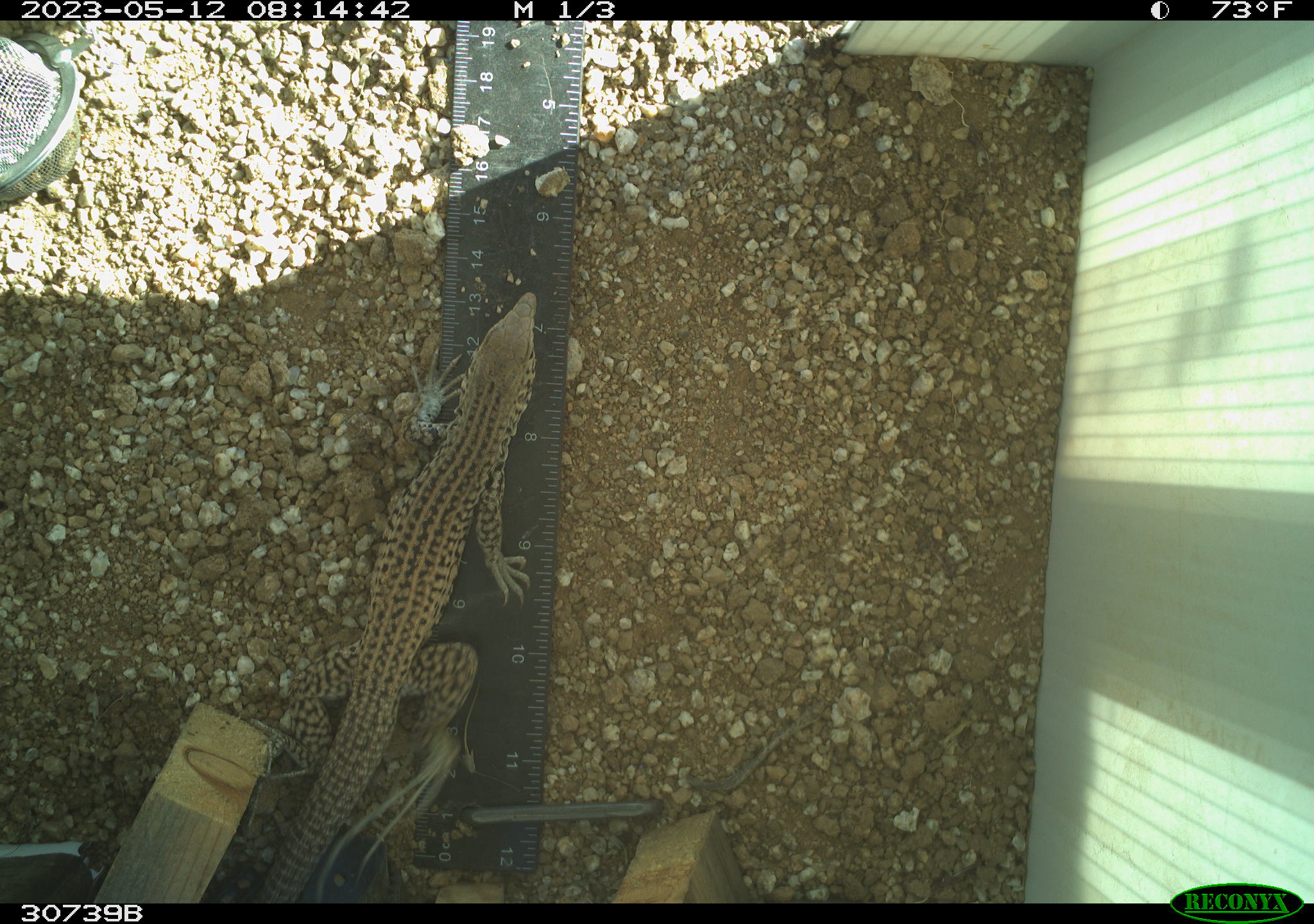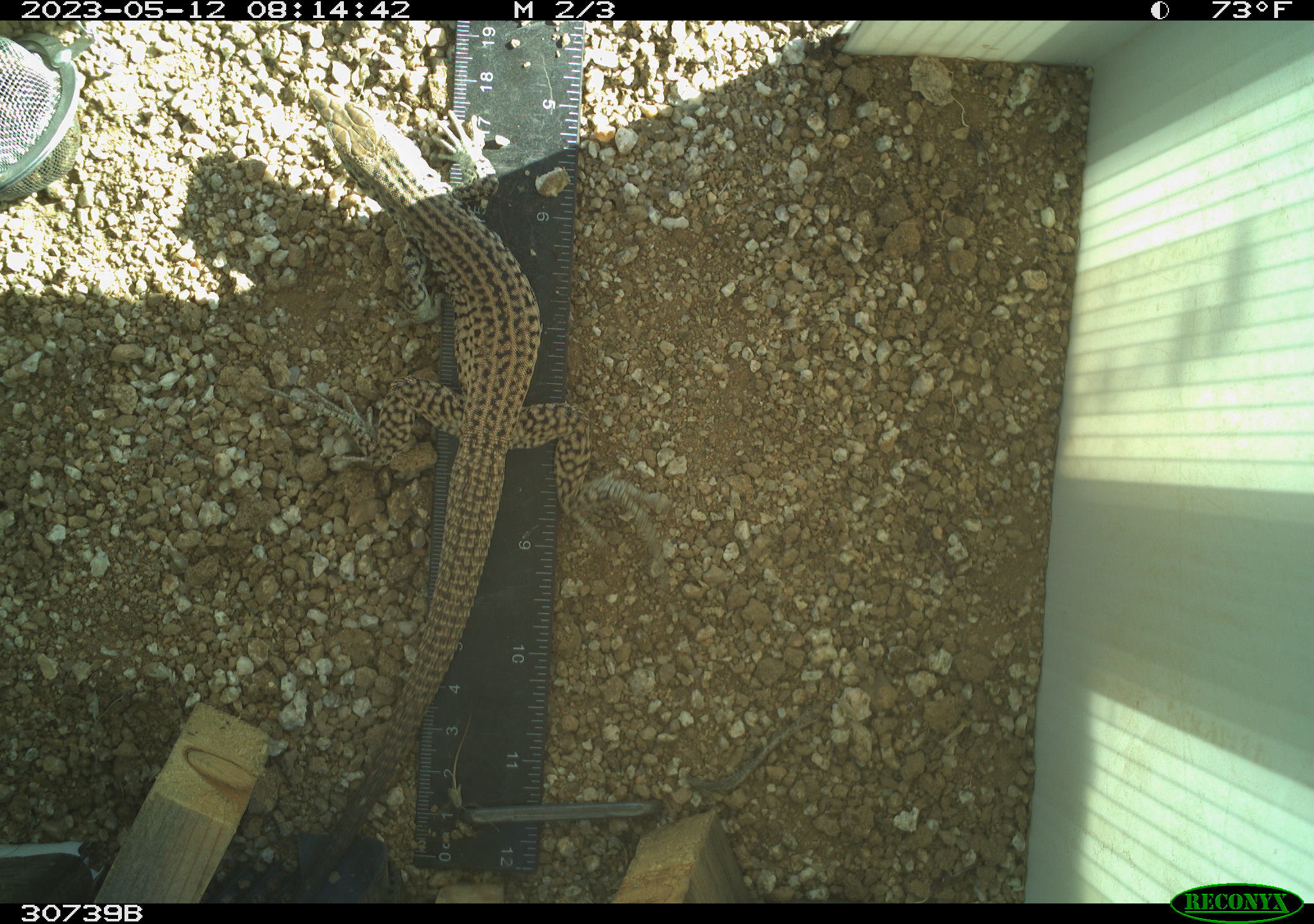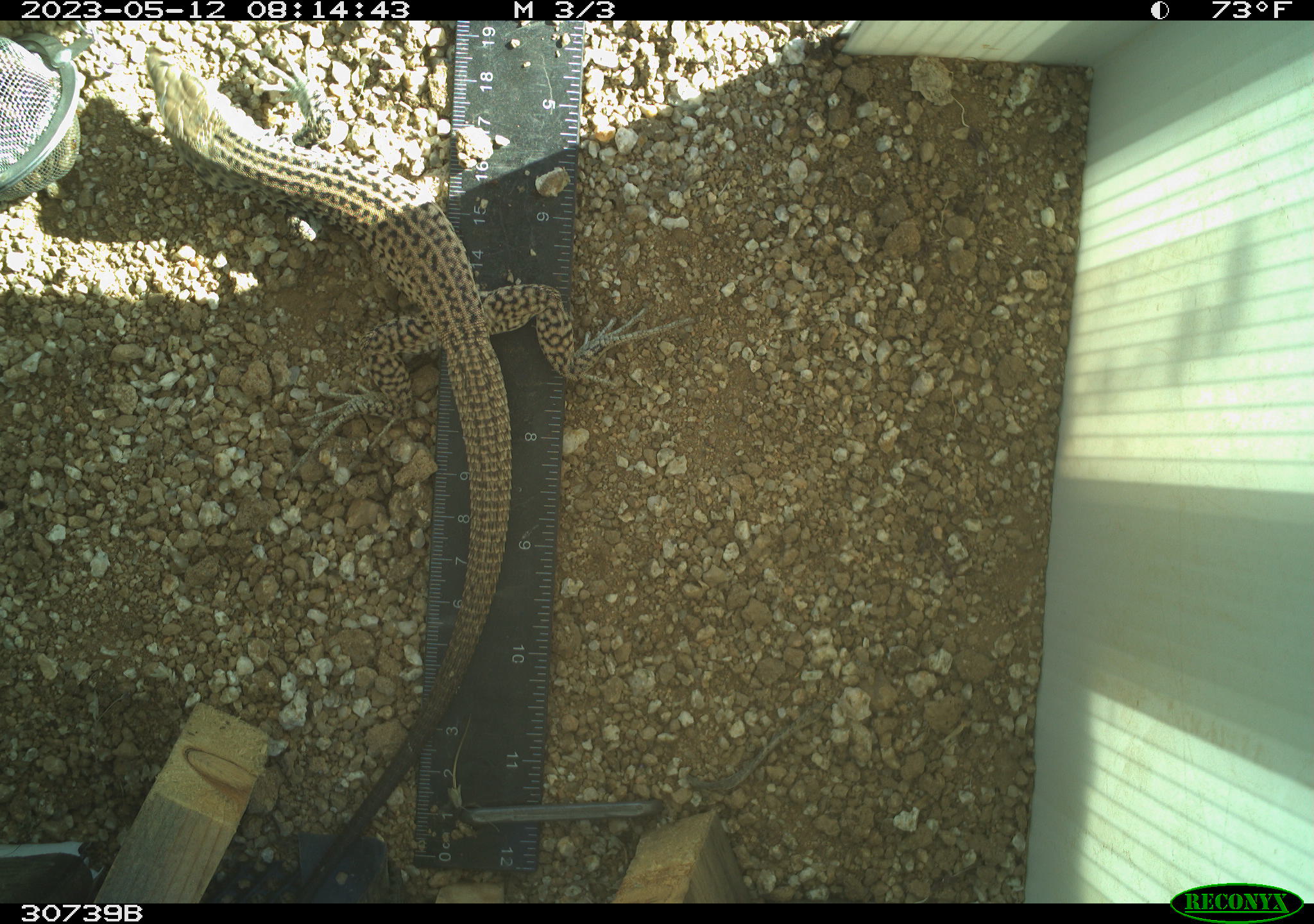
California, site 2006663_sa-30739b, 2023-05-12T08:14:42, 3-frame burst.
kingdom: Animalia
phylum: Chordata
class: Reptilia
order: Squamata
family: Teiidae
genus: Aspidoscelis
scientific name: Aspidoscelis tigris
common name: western whiptail